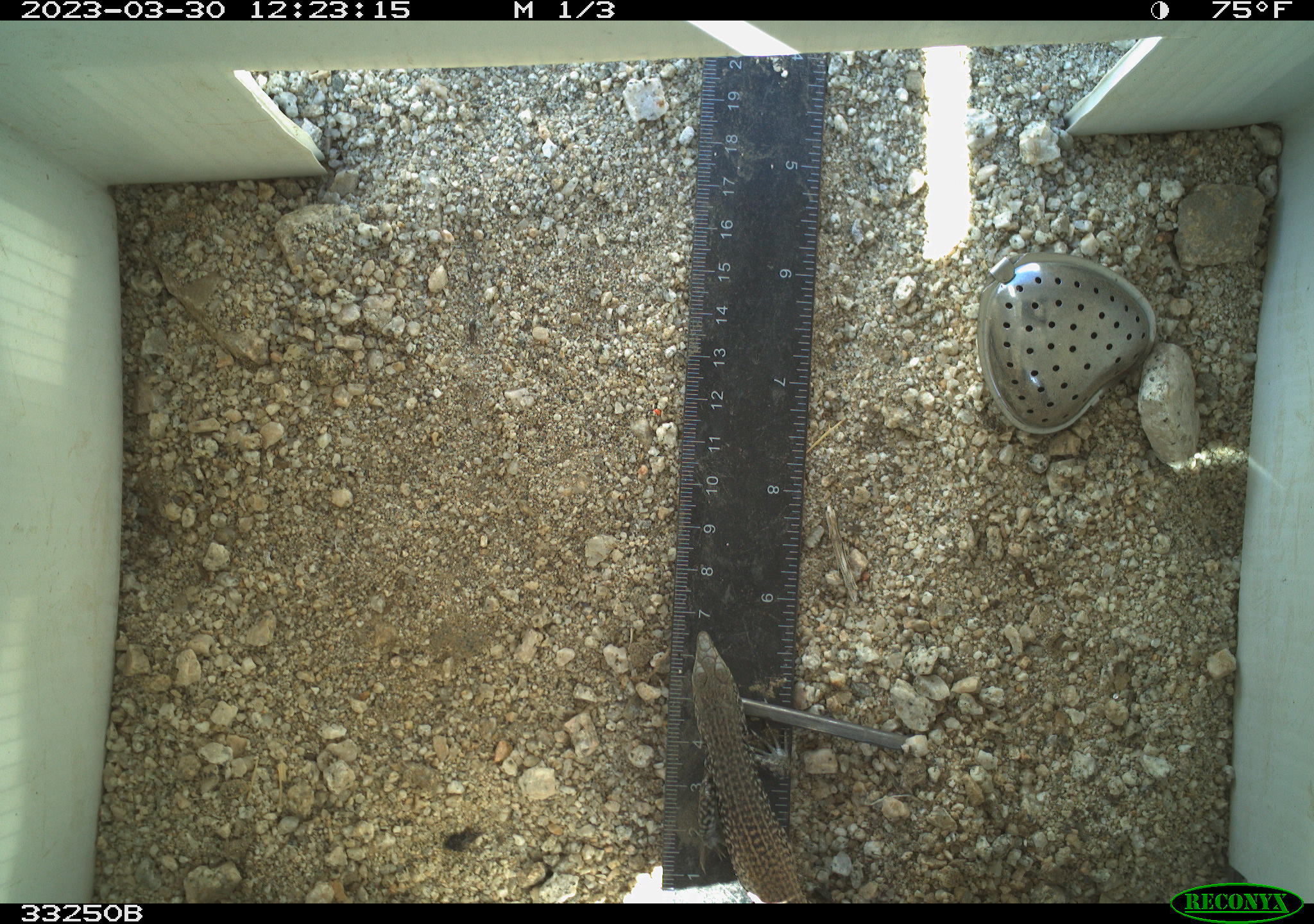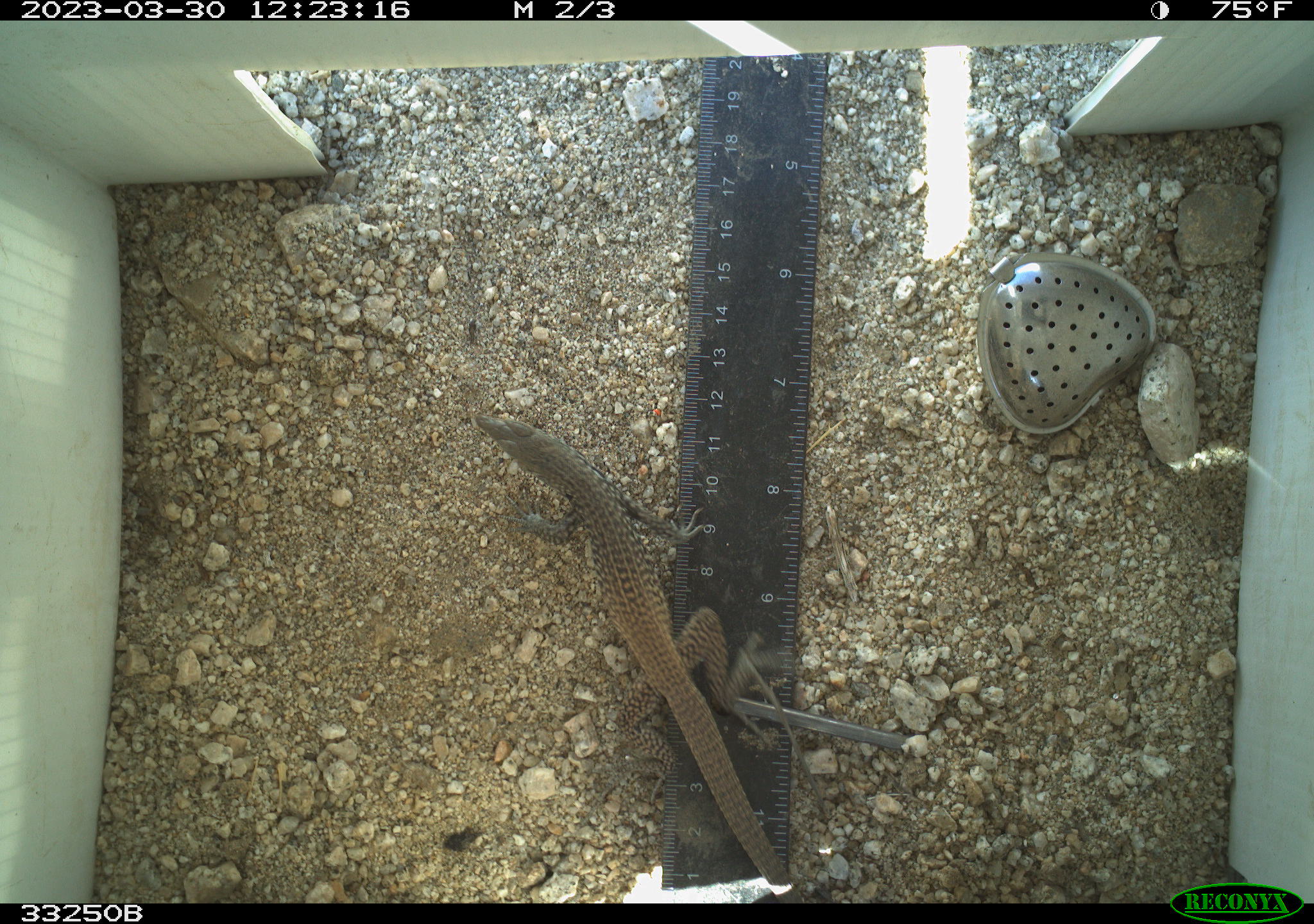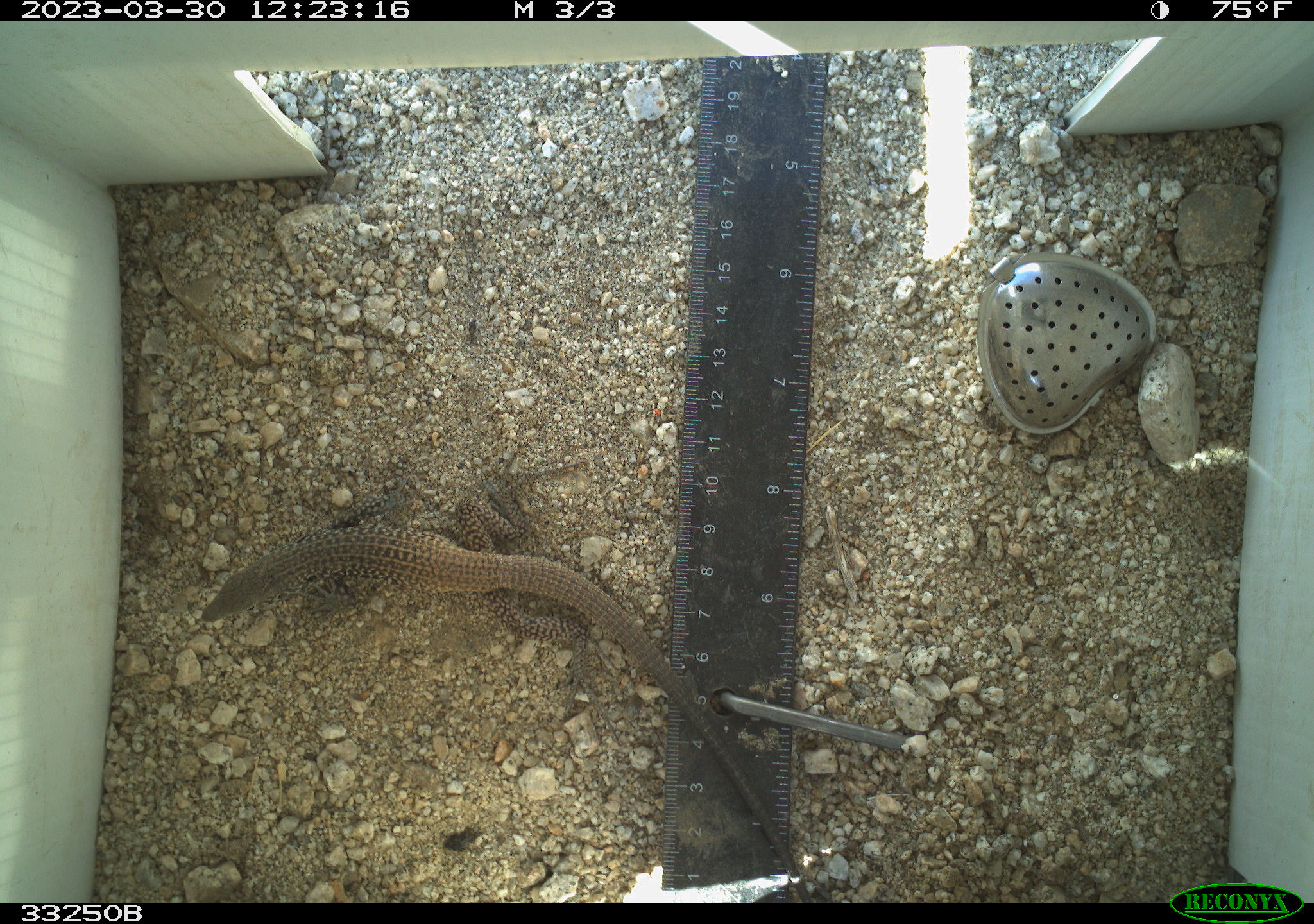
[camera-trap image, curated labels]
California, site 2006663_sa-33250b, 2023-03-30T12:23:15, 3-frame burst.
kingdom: Animalia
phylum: Chordata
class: Reptilia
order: Squamata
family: Teiidae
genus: Aspidoscelis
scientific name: Aspidoscelis tigris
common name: western whiptail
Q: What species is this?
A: Western whiptail (Aspidoscelis tigris).